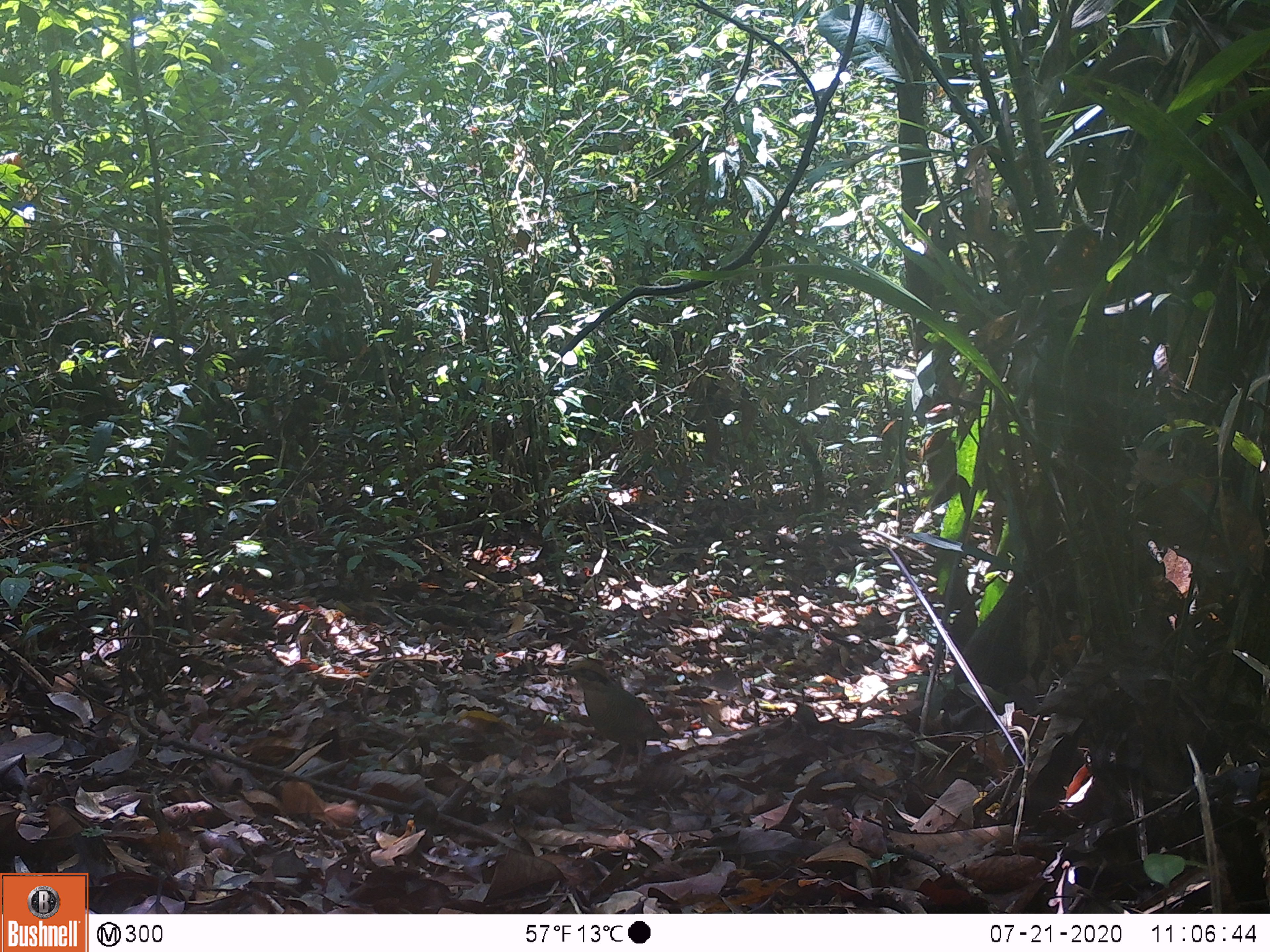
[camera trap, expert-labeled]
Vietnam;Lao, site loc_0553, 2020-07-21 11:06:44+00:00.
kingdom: Animalia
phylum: Chordata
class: Aves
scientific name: Aves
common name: bird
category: unidentified bird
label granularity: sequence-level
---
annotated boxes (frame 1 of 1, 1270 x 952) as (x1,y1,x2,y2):
unidentified bird: (553,659,669,778)